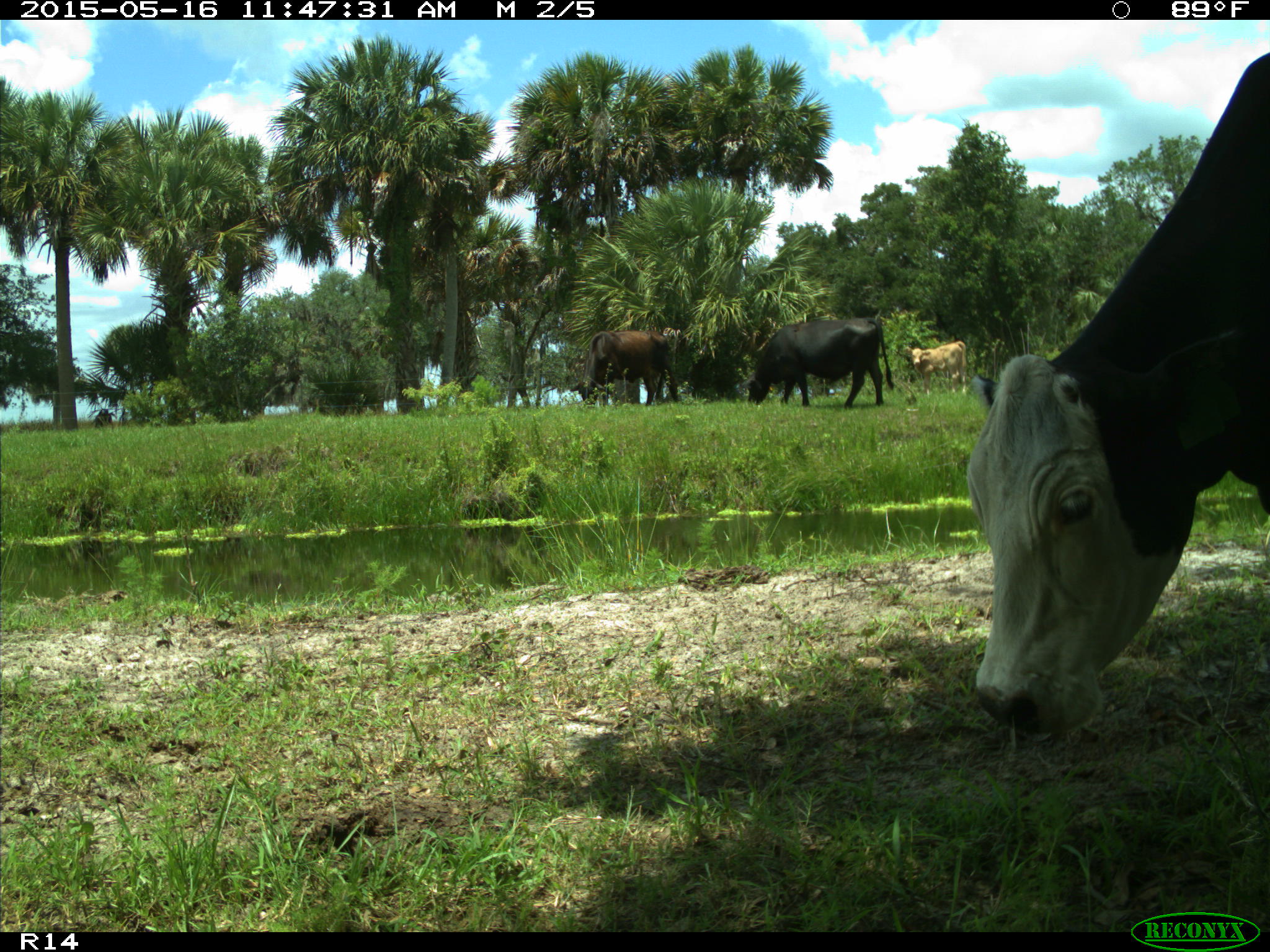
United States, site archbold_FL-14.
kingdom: Animalia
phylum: Chordata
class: Mammalia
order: Artiodactyla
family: Bovidae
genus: Bos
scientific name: Bos taurus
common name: domestic cow